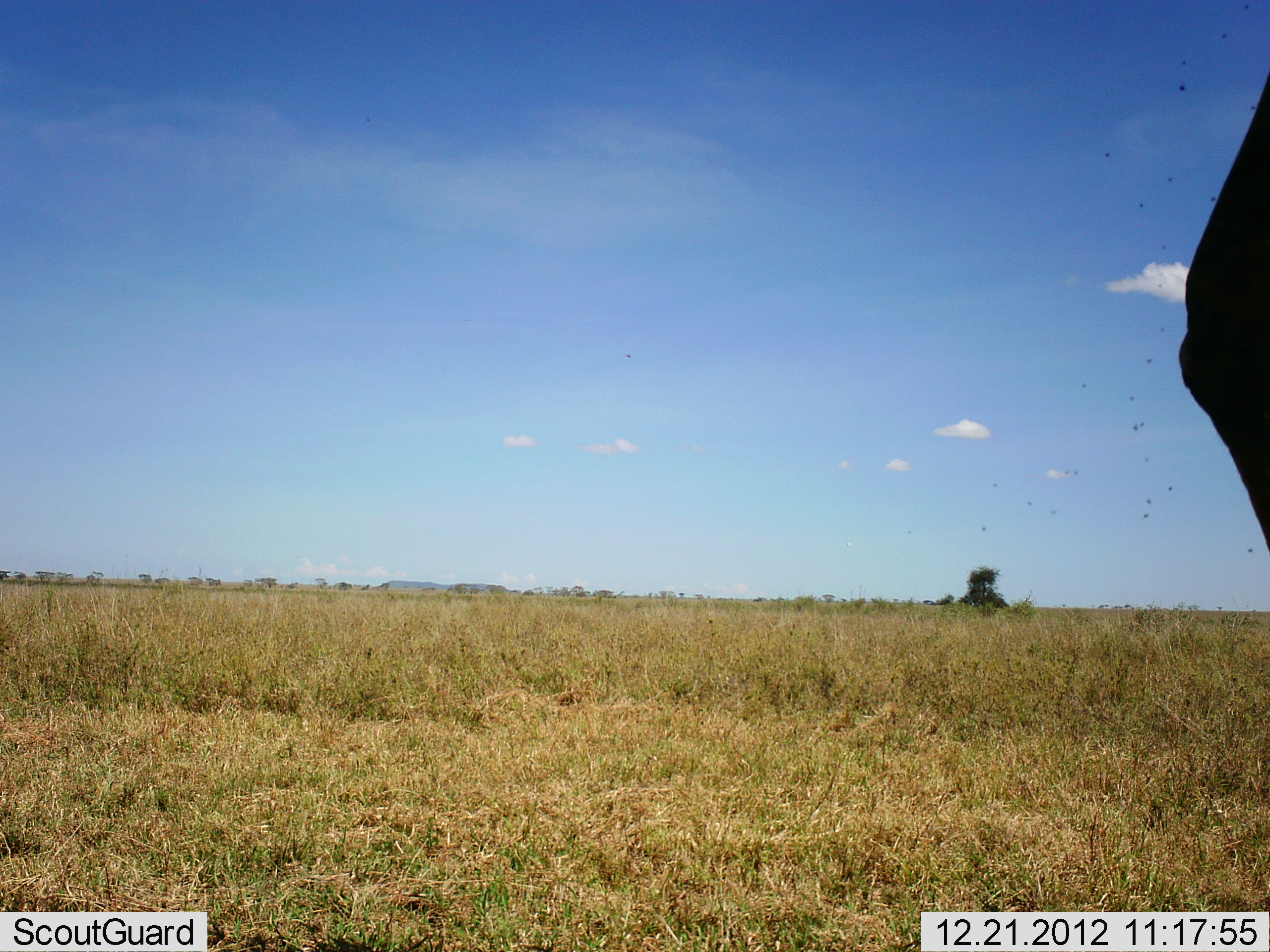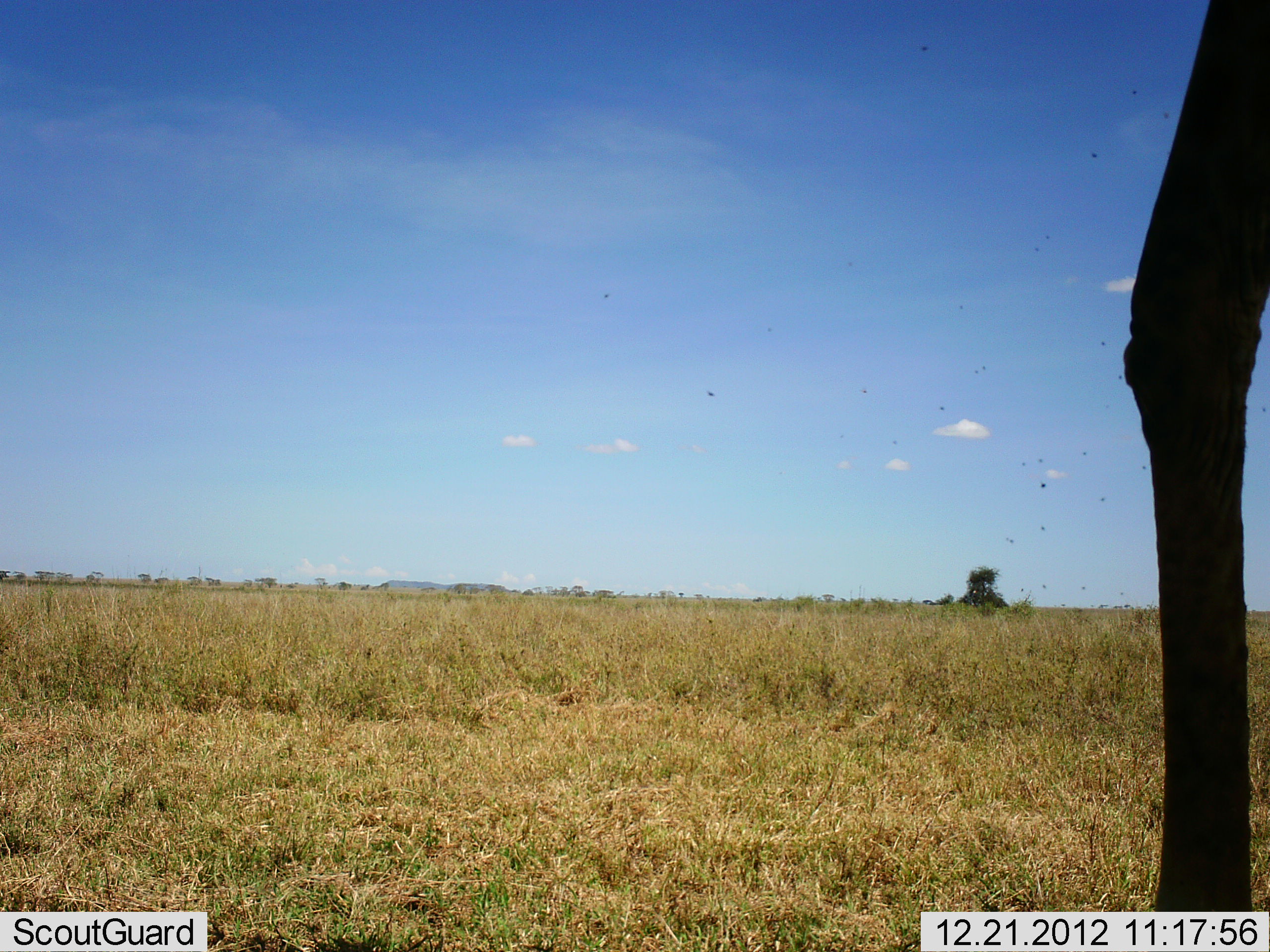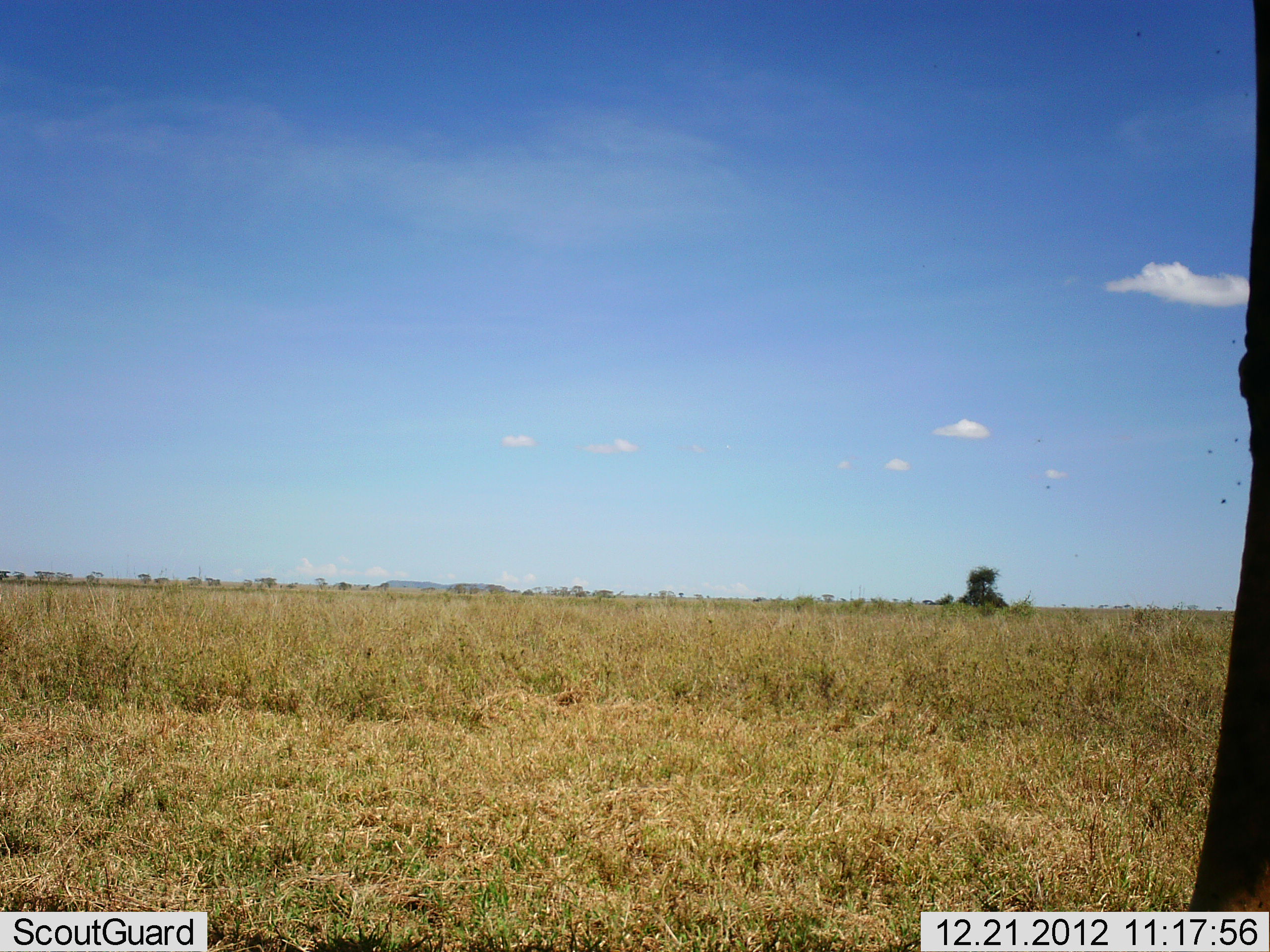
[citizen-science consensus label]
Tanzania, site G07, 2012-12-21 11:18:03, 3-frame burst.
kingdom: Animalia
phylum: Chordata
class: Mammalia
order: Artiodactyla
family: Giraffidae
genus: Giraffa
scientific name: Giraffa camelopardalis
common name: giraffe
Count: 1.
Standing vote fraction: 50%.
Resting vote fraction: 0%.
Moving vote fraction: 50%.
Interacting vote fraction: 0%.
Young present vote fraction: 0%.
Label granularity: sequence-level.